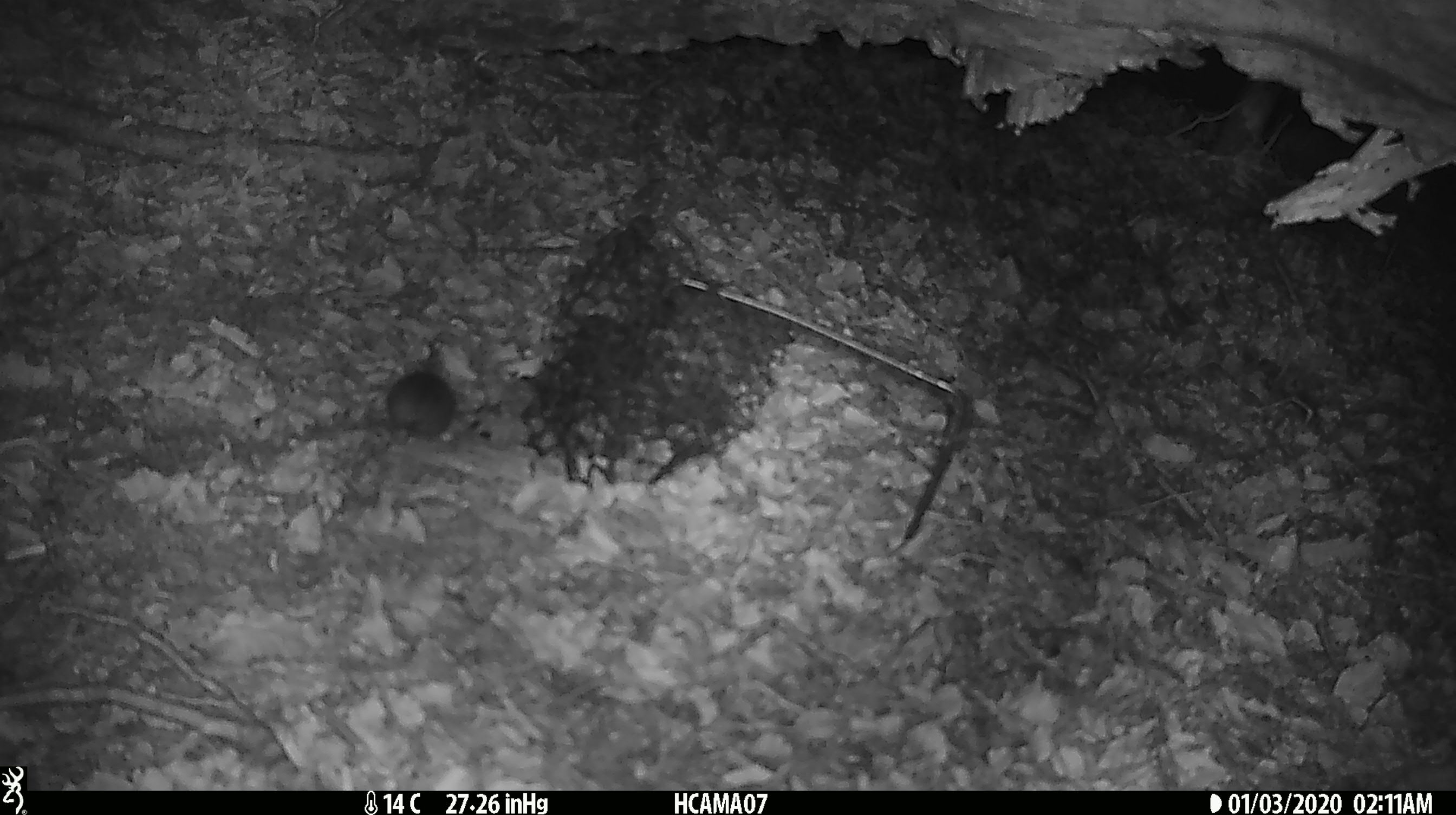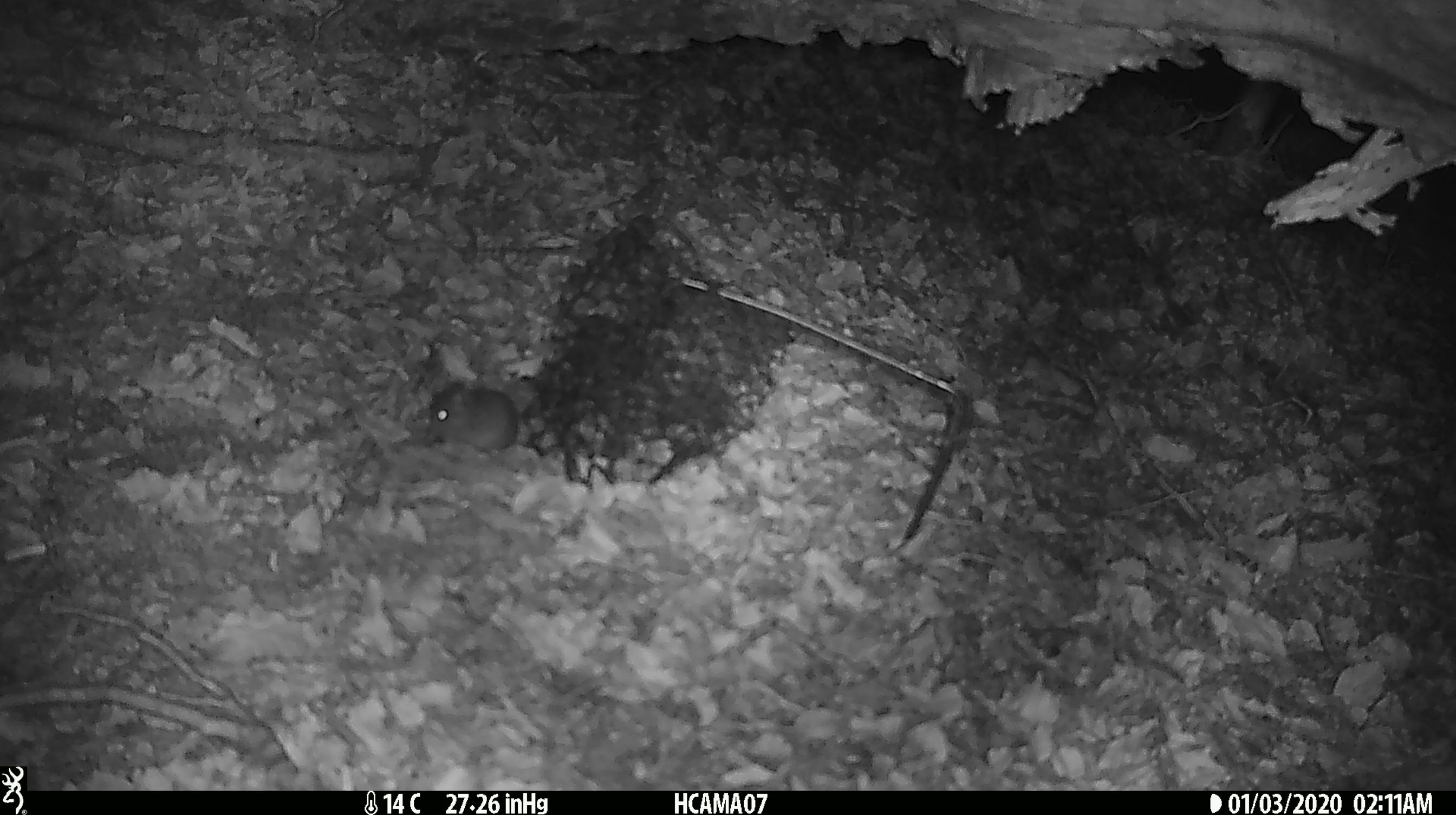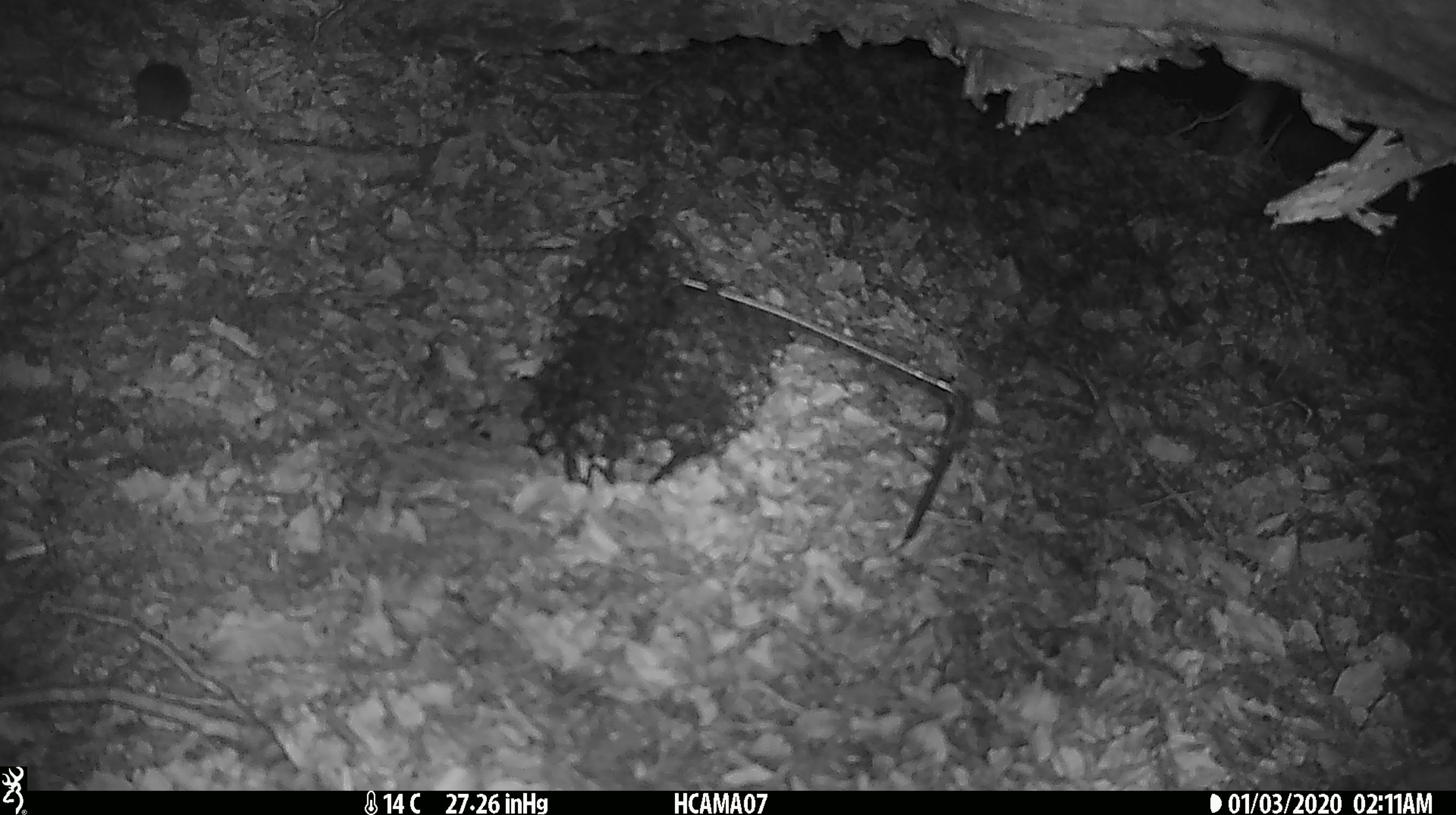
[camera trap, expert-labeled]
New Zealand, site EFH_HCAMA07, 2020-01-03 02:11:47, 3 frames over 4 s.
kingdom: Animalia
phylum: Chordata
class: Mammalia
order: Rodentia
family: Muridae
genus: Mus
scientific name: Mus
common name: mouse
Mouse (Mus).